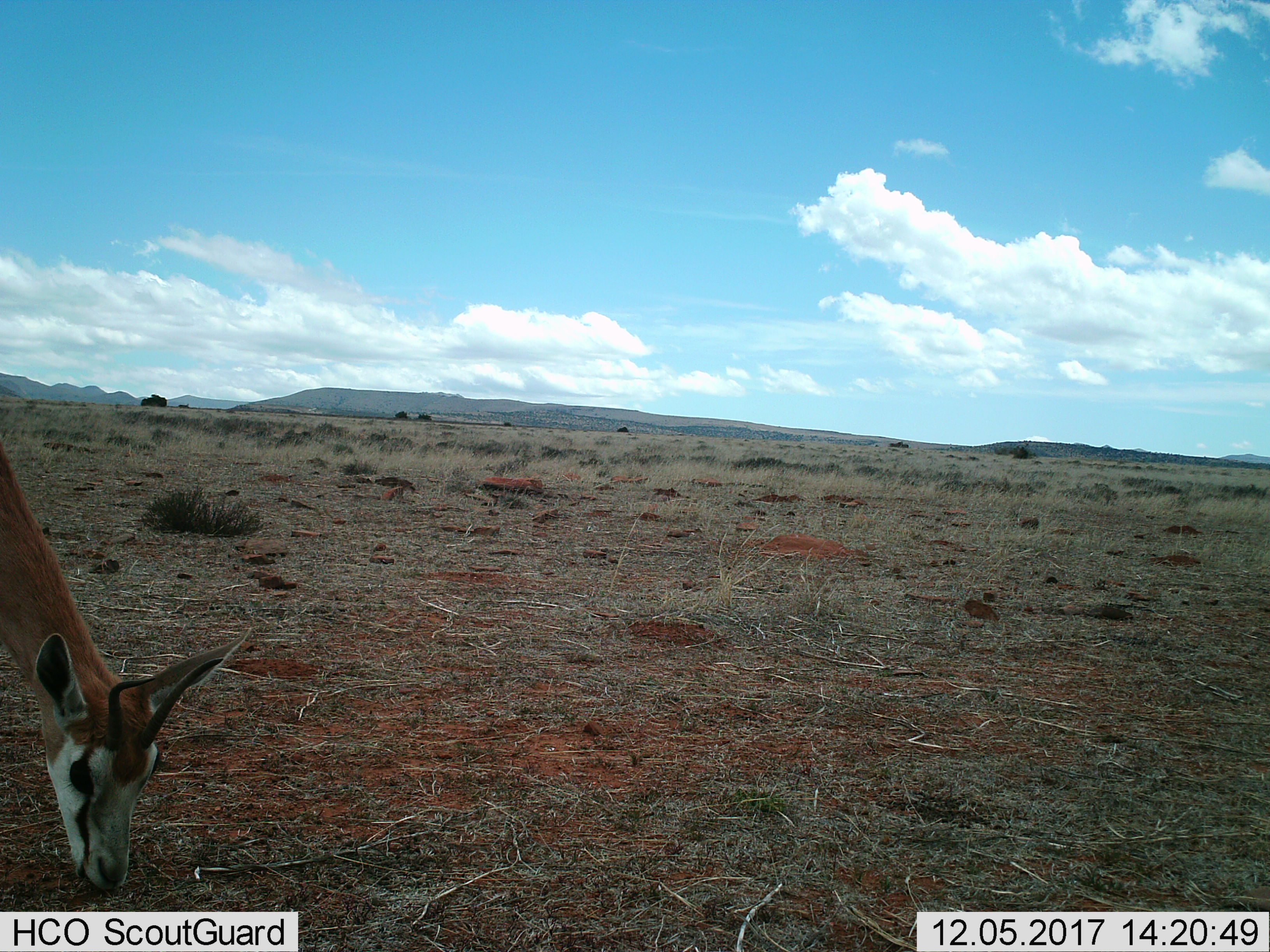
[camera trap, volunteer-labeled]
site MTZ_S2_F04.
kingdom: Animalia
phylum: Chordata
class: Mammalia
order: Artiodactyla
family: Bovidae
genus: Antidorcas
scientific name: Antidorcas marsupialis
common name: springbok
Springbok (Antidorcas marsupialis), count 1. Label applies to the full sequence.